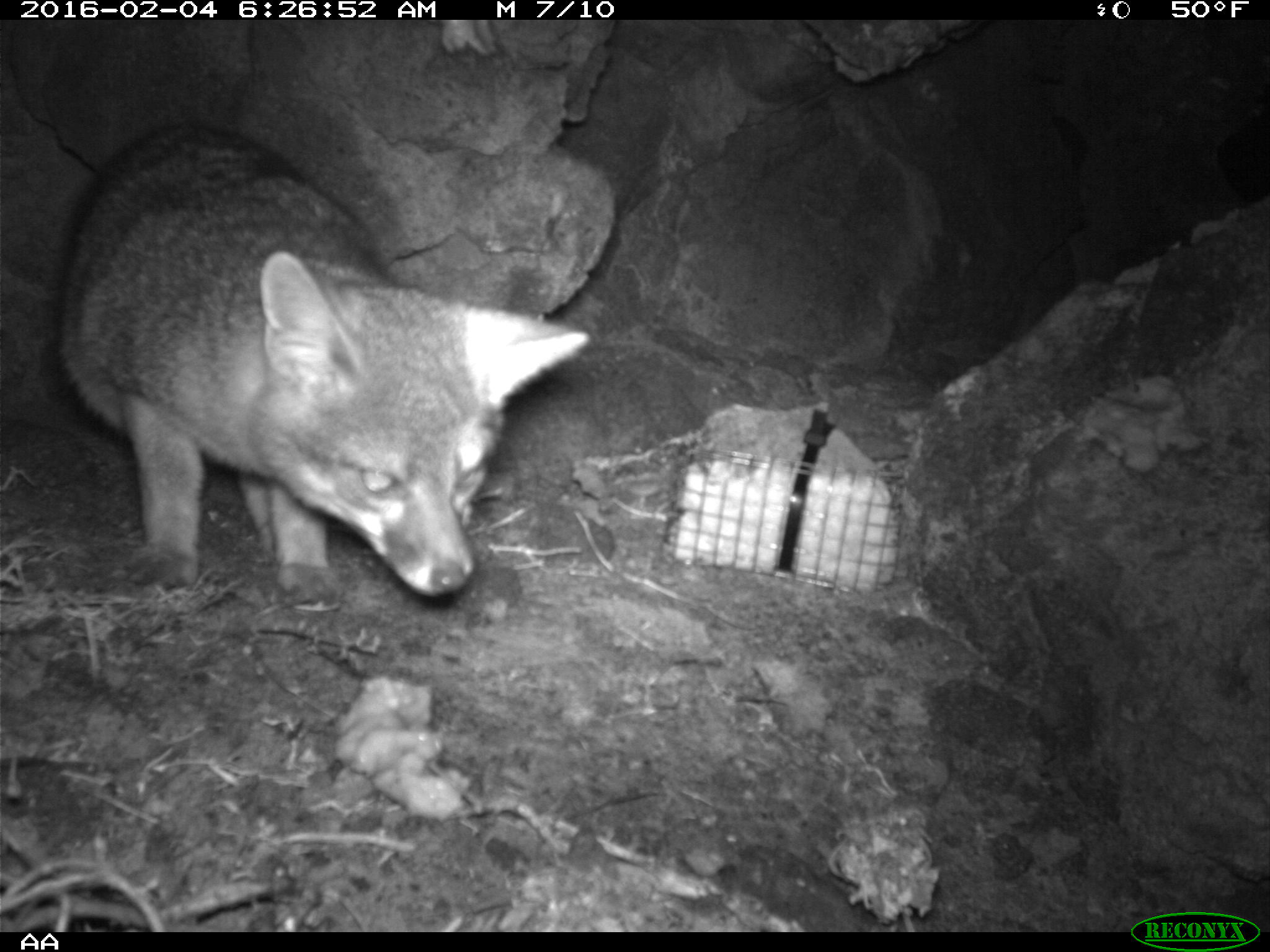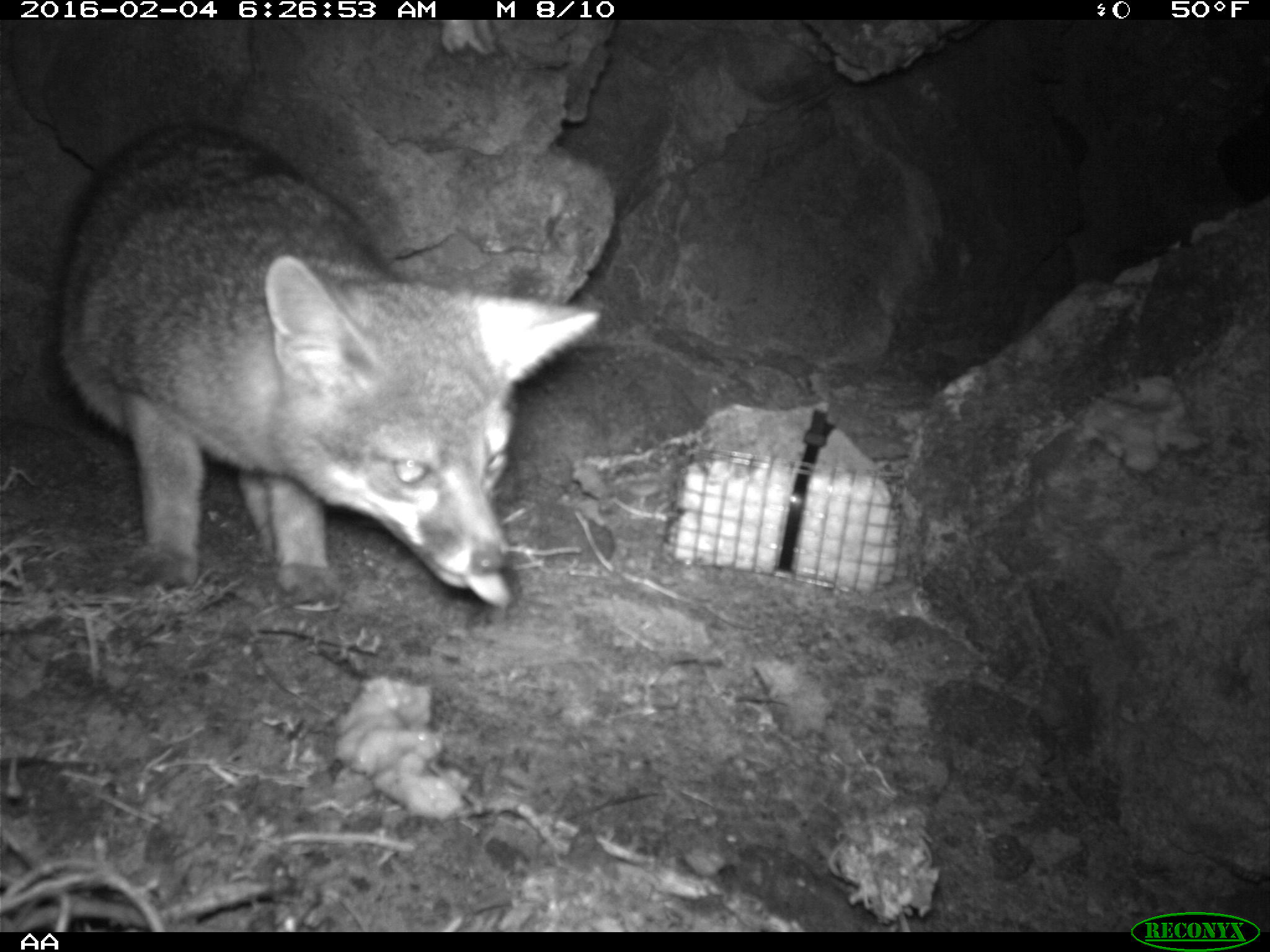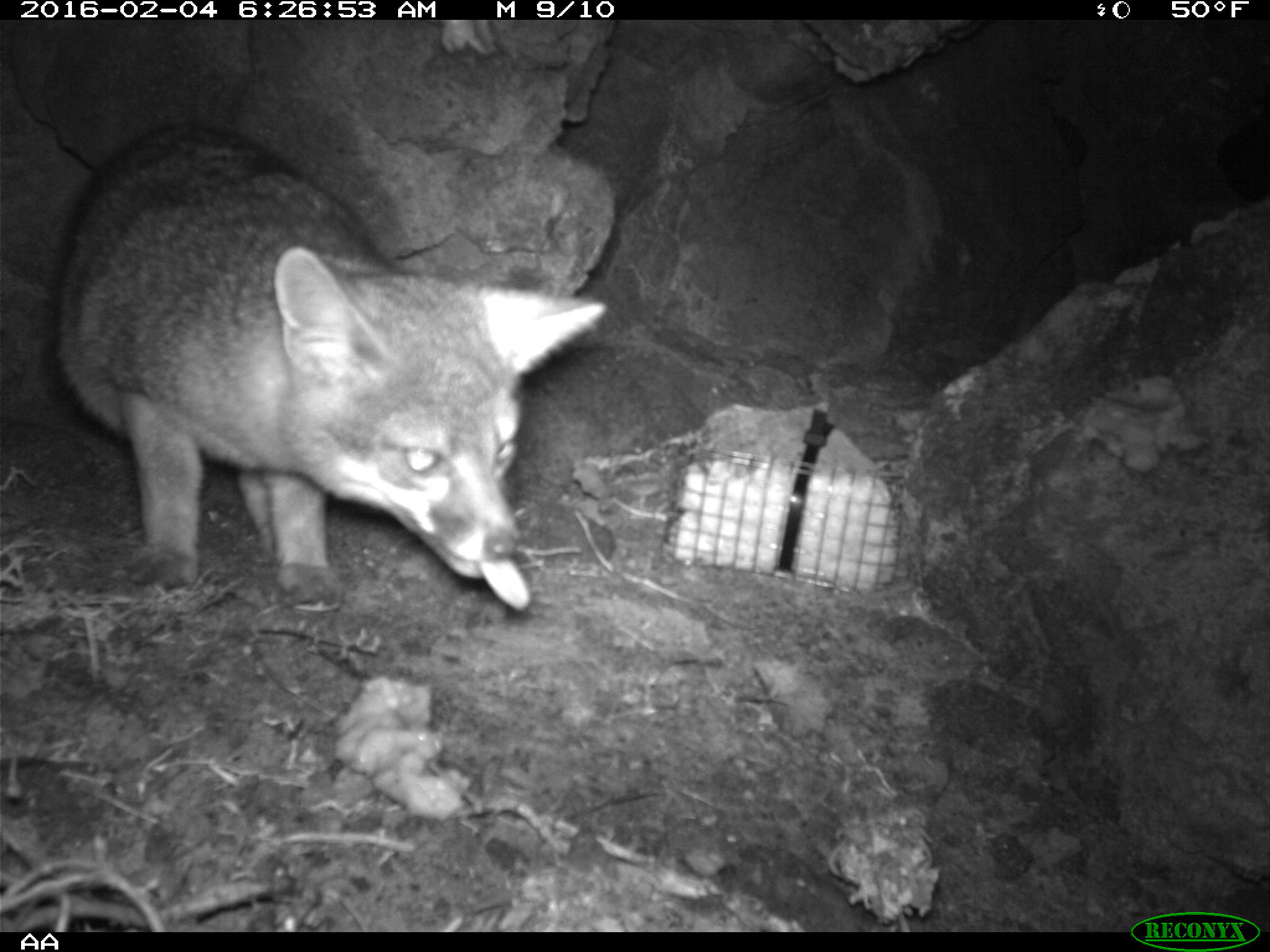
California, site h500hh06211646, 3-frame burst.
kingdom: Animalia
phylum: Chordata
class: Mammalia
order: Carnivora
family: Canidae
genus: Urocyon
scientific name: Urocyon littoralis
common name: island fox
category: fox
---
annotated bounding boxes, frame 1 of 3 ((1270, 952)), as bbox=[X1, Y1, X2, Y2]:
fox: bbox=[0, 121, 591, 611]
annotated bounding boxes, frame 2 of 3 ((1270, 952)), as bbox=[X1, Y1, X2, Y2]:
fox: bbox=[0, 119, 601, 614]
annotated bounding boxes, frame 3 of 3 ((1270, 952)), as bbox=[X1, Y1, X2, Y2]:
fox: bbox=[45, 113, 605, 615]